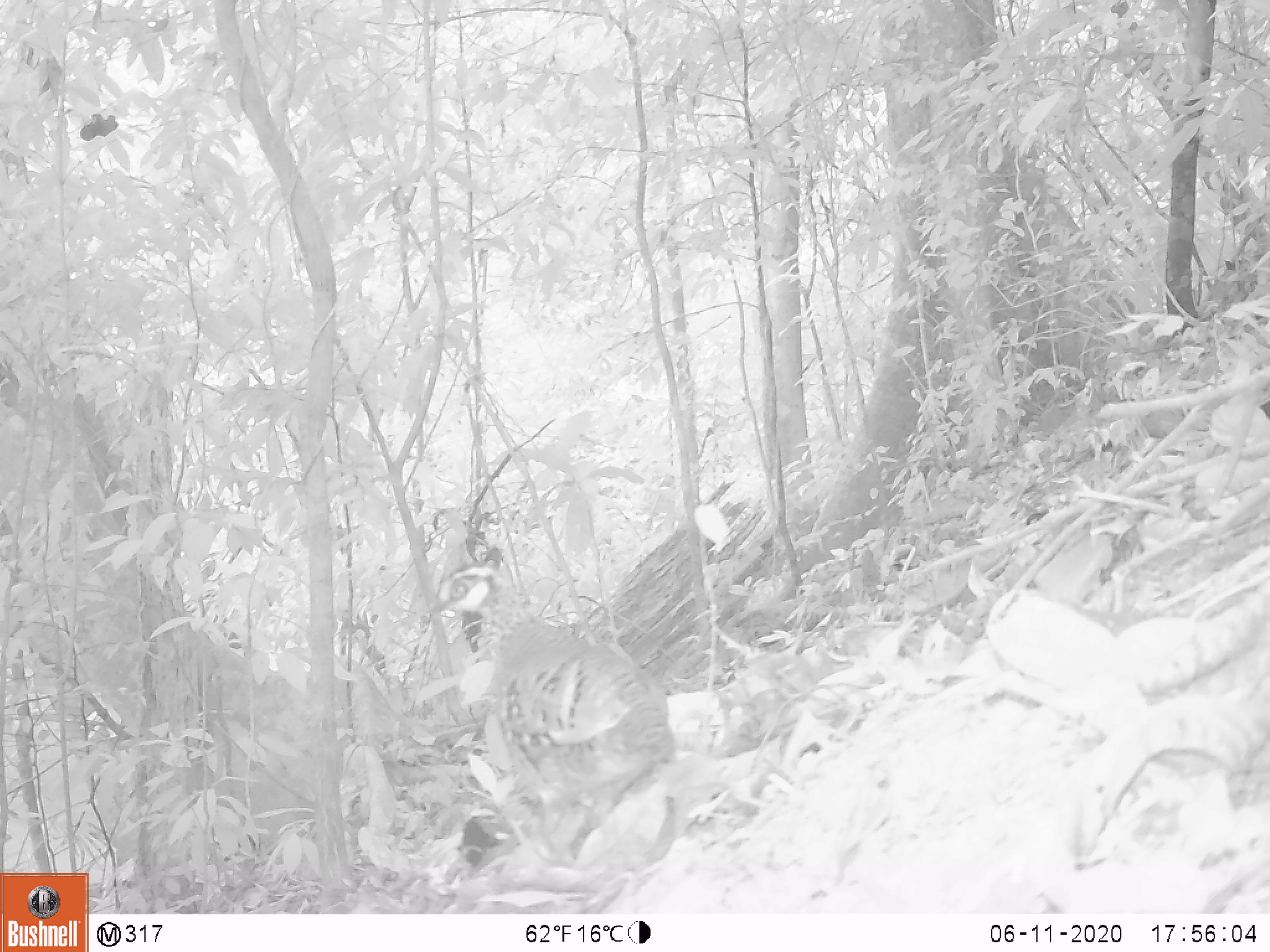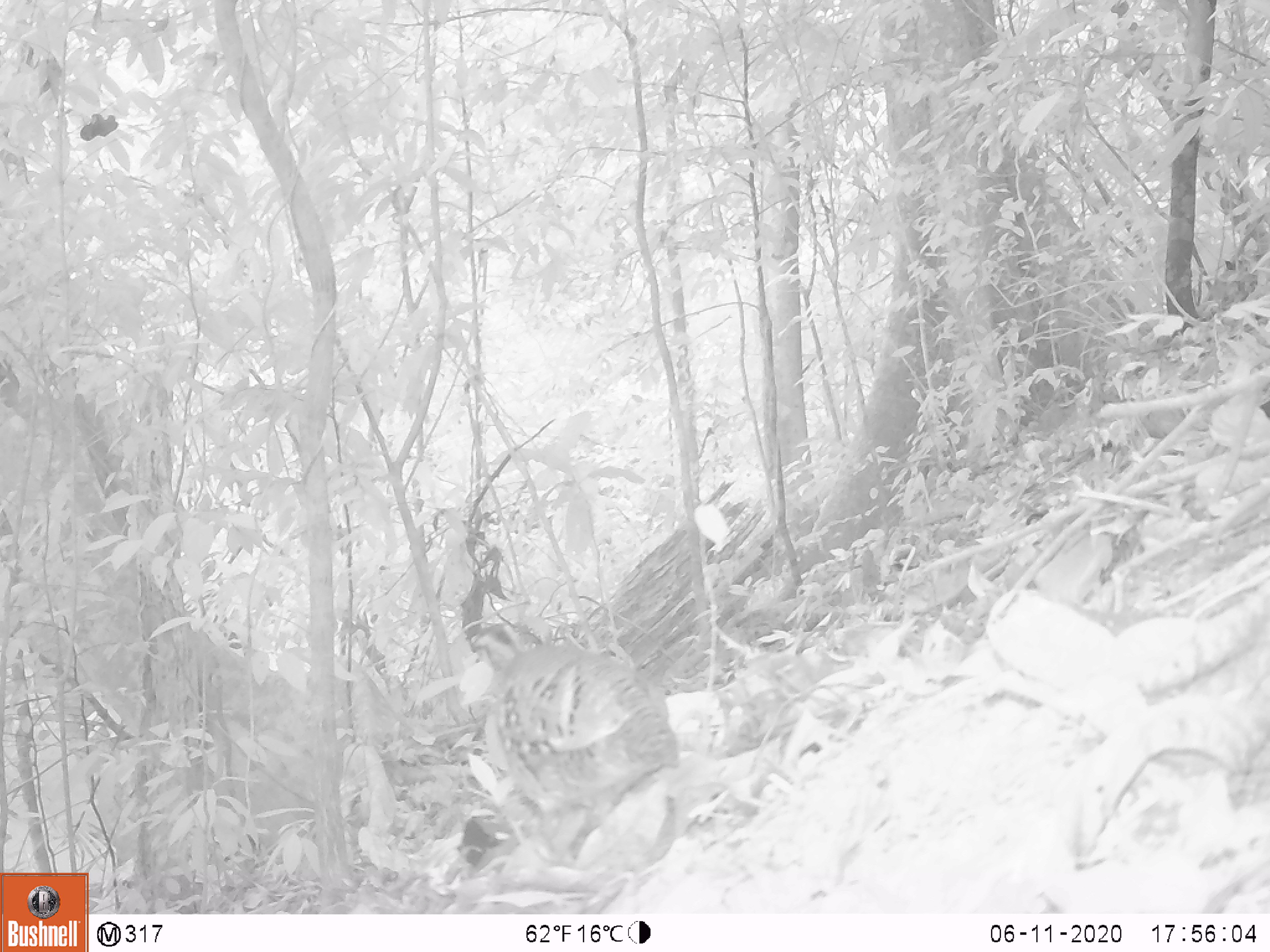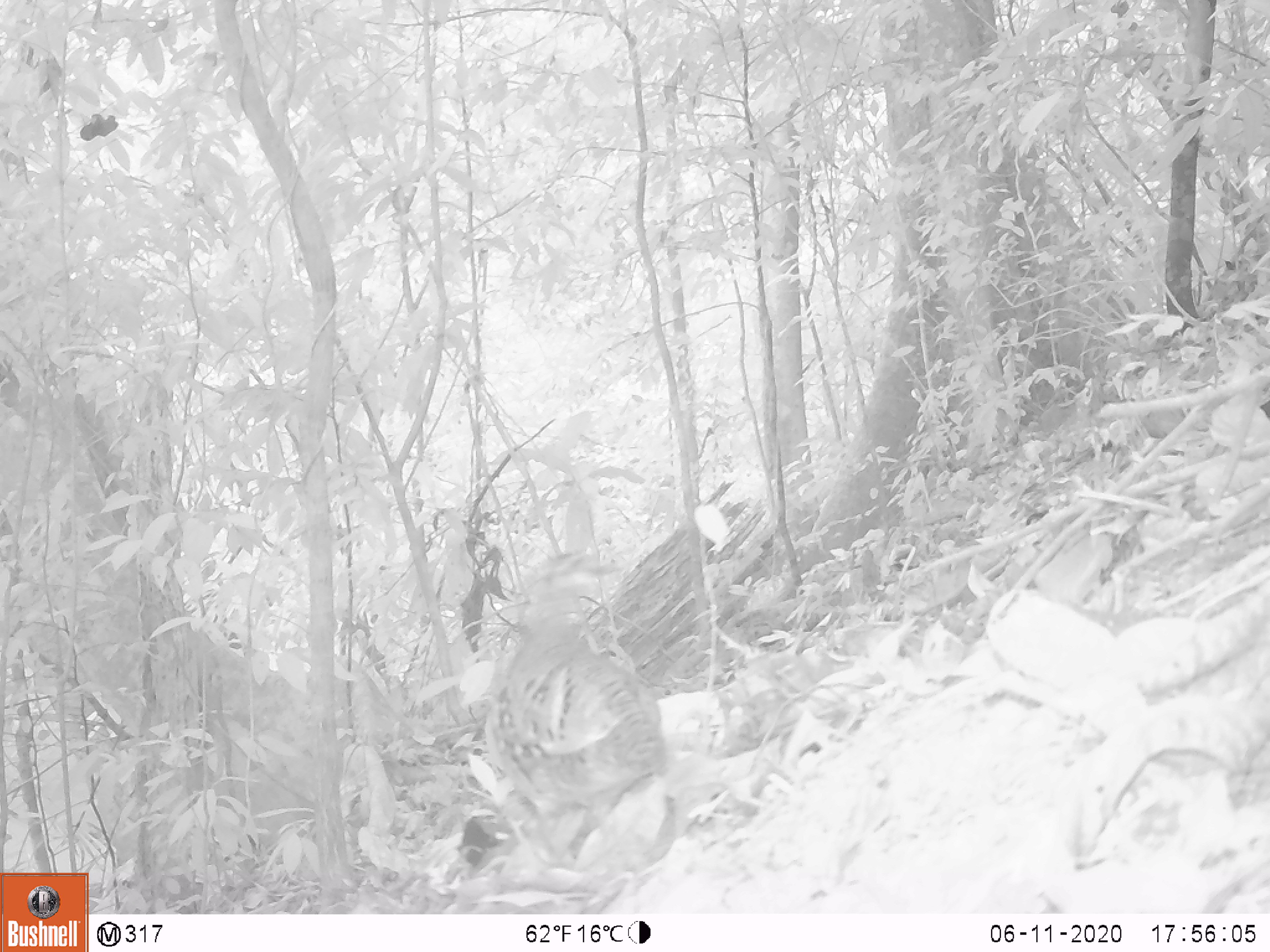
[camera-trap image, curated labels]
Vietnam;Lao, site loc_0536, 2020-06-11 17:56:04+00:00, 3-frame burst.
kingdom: Animalia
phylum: Chordata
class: Aves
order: Galliformes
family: Phasianidae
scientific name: Phasianidae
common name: partridge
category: unidentified partridge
Unidentified partridge (partridge) (Phasianidae). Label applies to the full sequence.